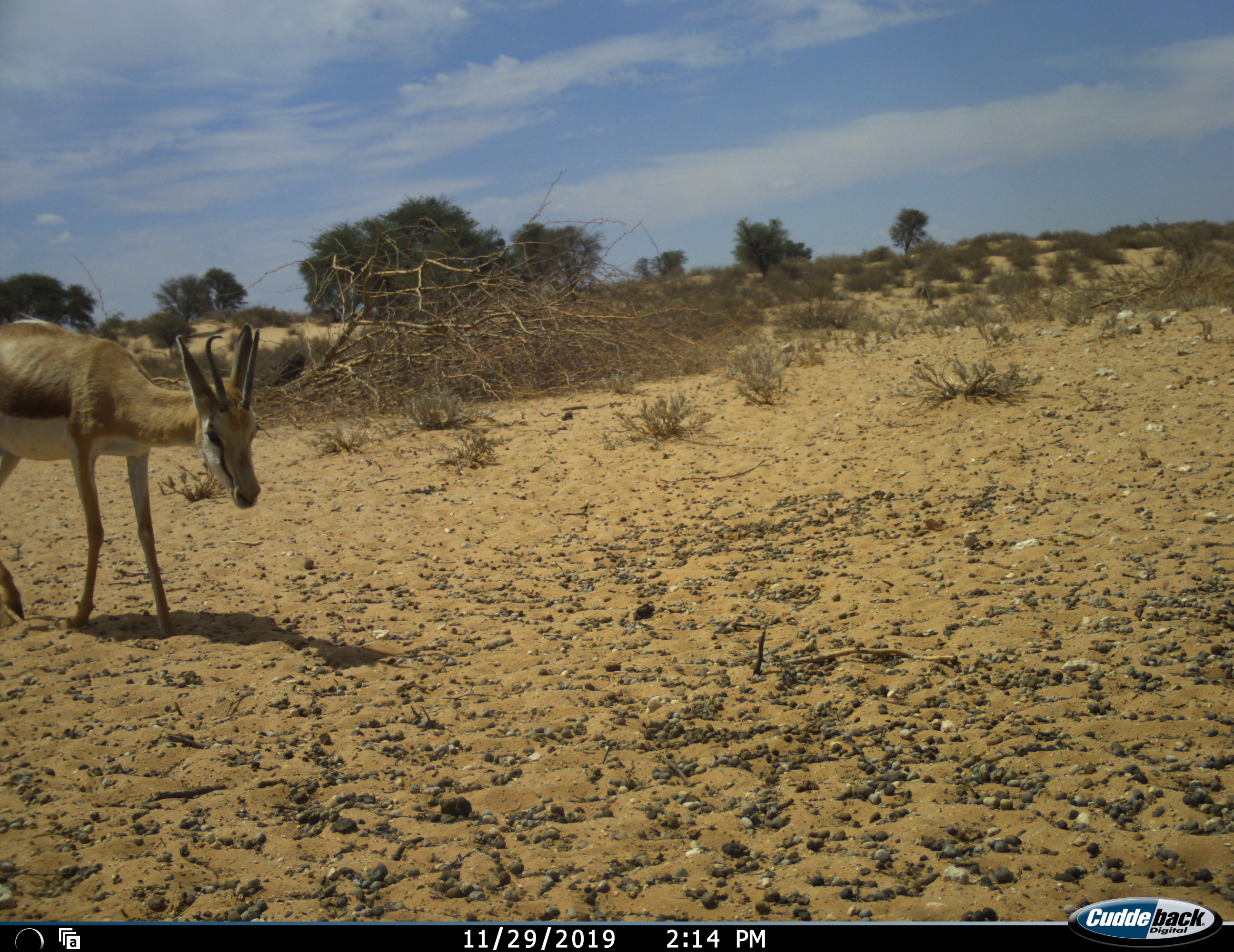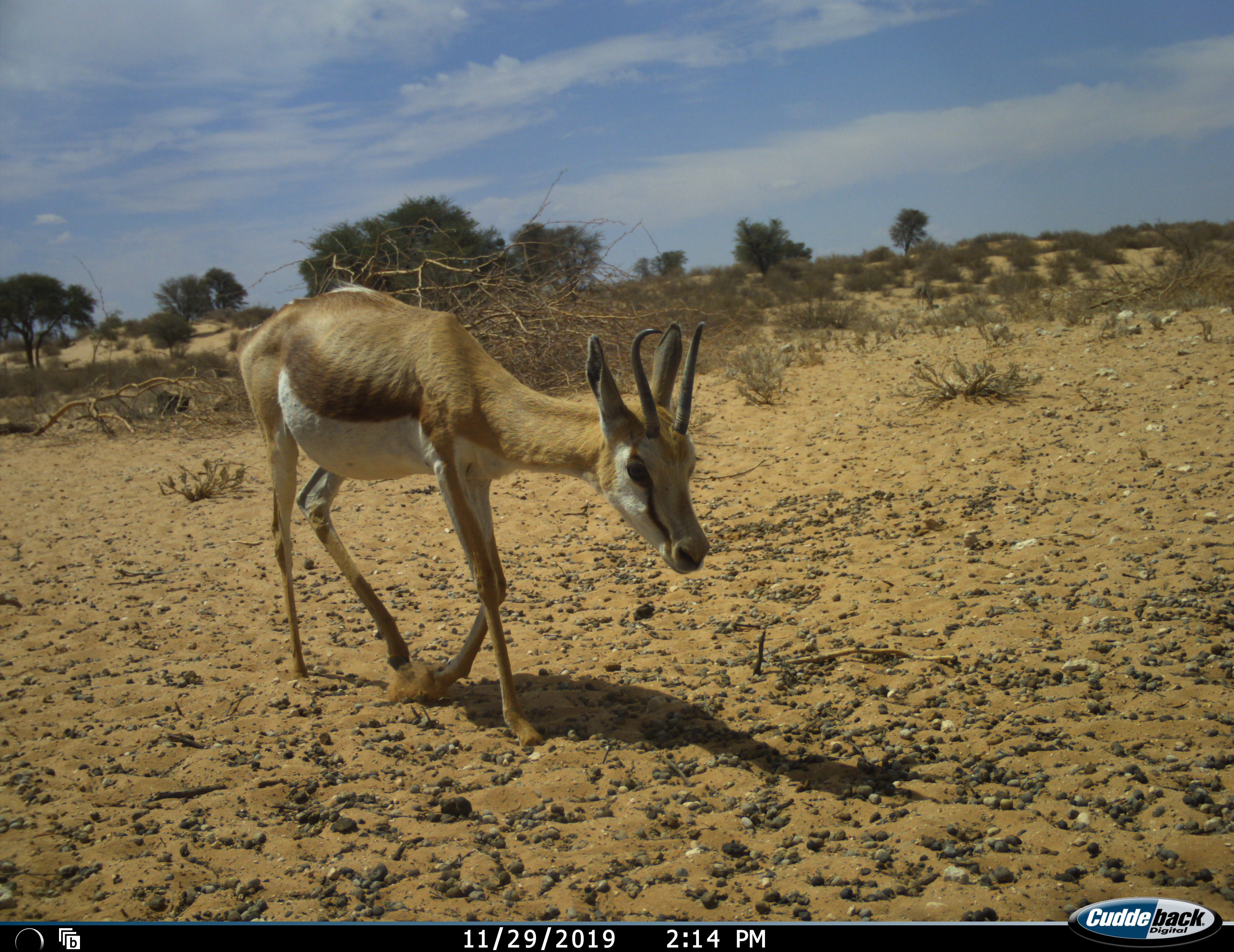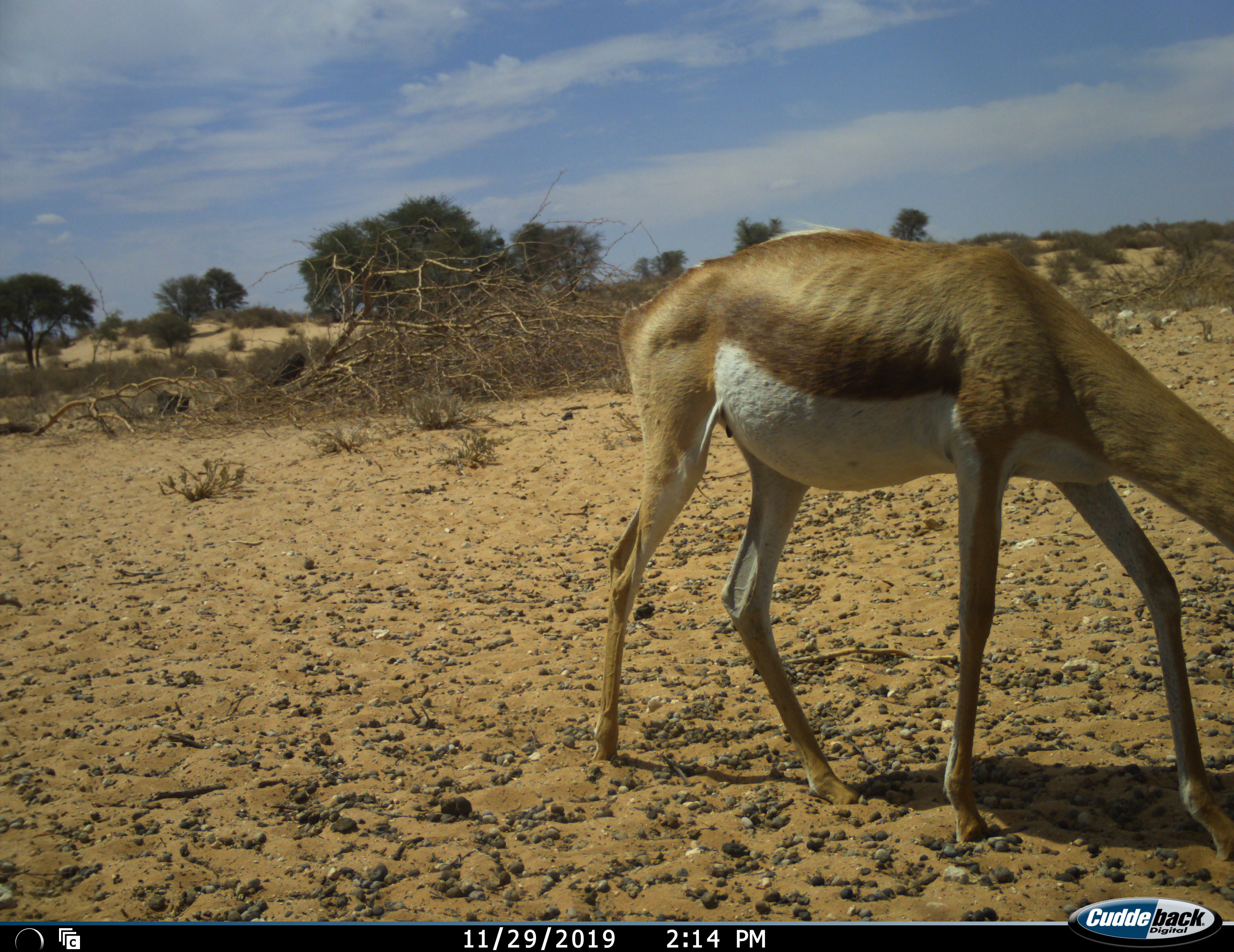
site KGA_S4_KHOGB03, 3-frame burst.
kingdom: Animalia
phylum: Chordata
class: Mammalia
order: Artiodactyla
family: Bovidae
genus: Antidorcas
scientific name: Antidorcas marsupialis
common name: springbok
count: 1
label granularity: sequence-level